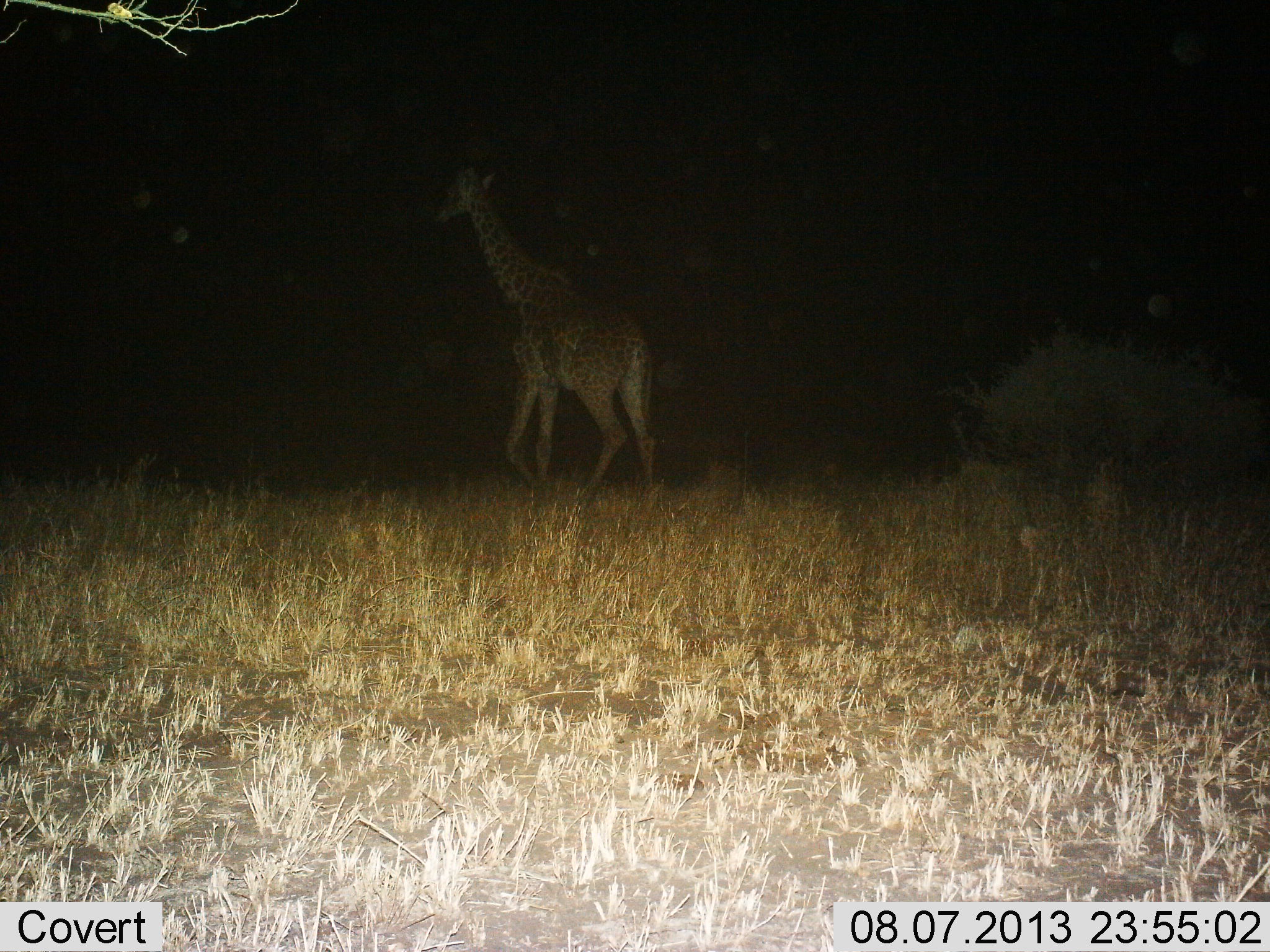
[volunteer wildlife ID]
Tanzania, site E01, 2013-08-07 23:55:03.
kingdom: Animalia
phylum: Chordata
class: Mammalia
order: Artiodactyla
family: Giraffidae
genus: Giraffa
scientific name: Giraffa camelopardalis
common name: giraffe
Giraffe (Giraffa camelopardalis), count 1. Behavior (volunteer vote fractions): standing 27%, resting 0%, moving 73%, interacting 0%. Young present (vote fraction): 0%. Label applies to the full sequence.